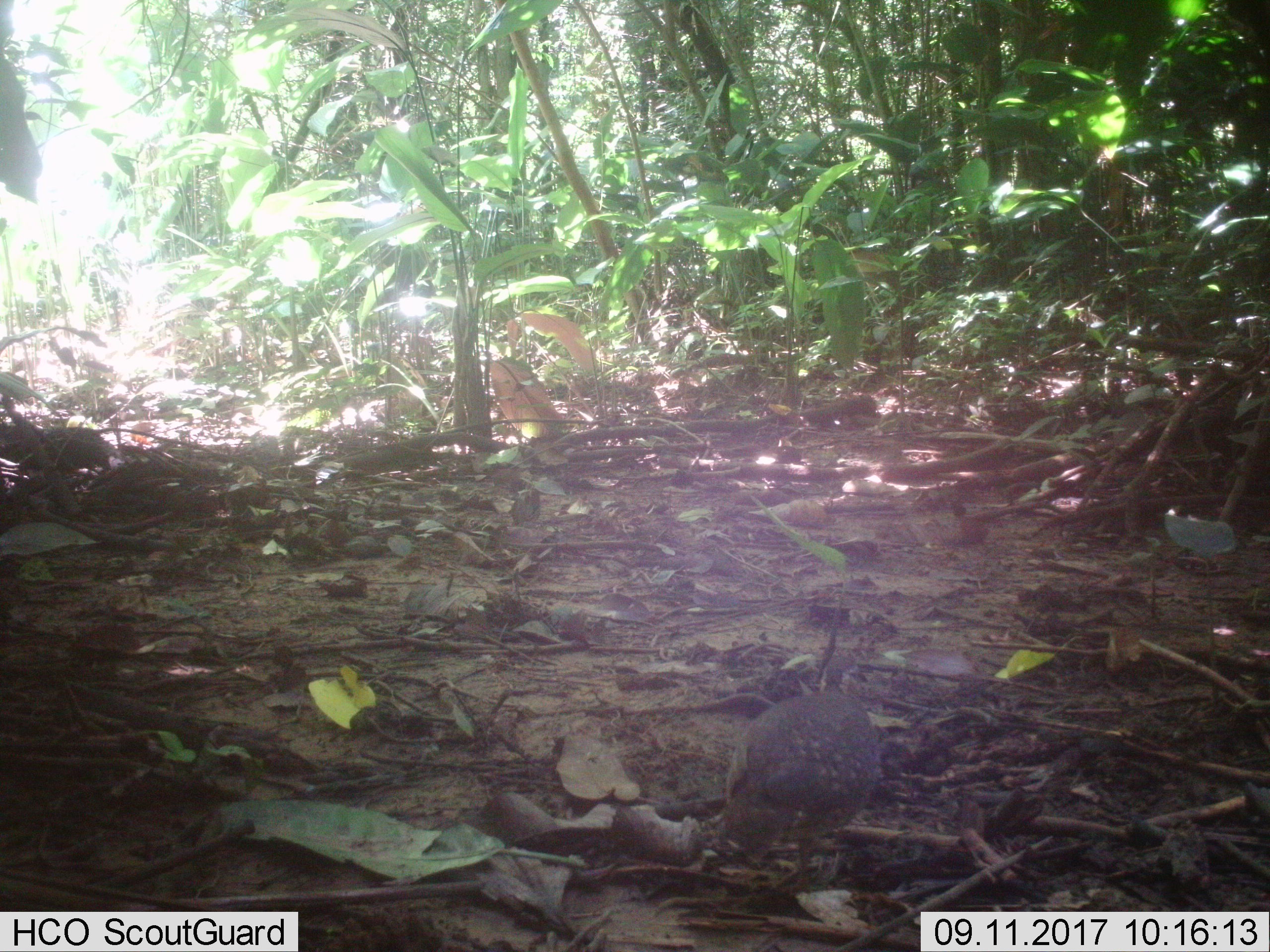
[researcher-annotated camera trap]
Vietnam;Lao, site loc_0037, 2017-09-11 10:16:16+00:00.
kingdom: Animalia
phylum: Chordata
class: Aves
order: Galliformes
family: Phasianidae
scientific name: Phasianidae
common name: partridge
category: unidentified partridge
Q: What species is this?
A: Unidentified partridge (partridge) (Phasianidae).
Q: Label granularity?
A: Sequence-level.